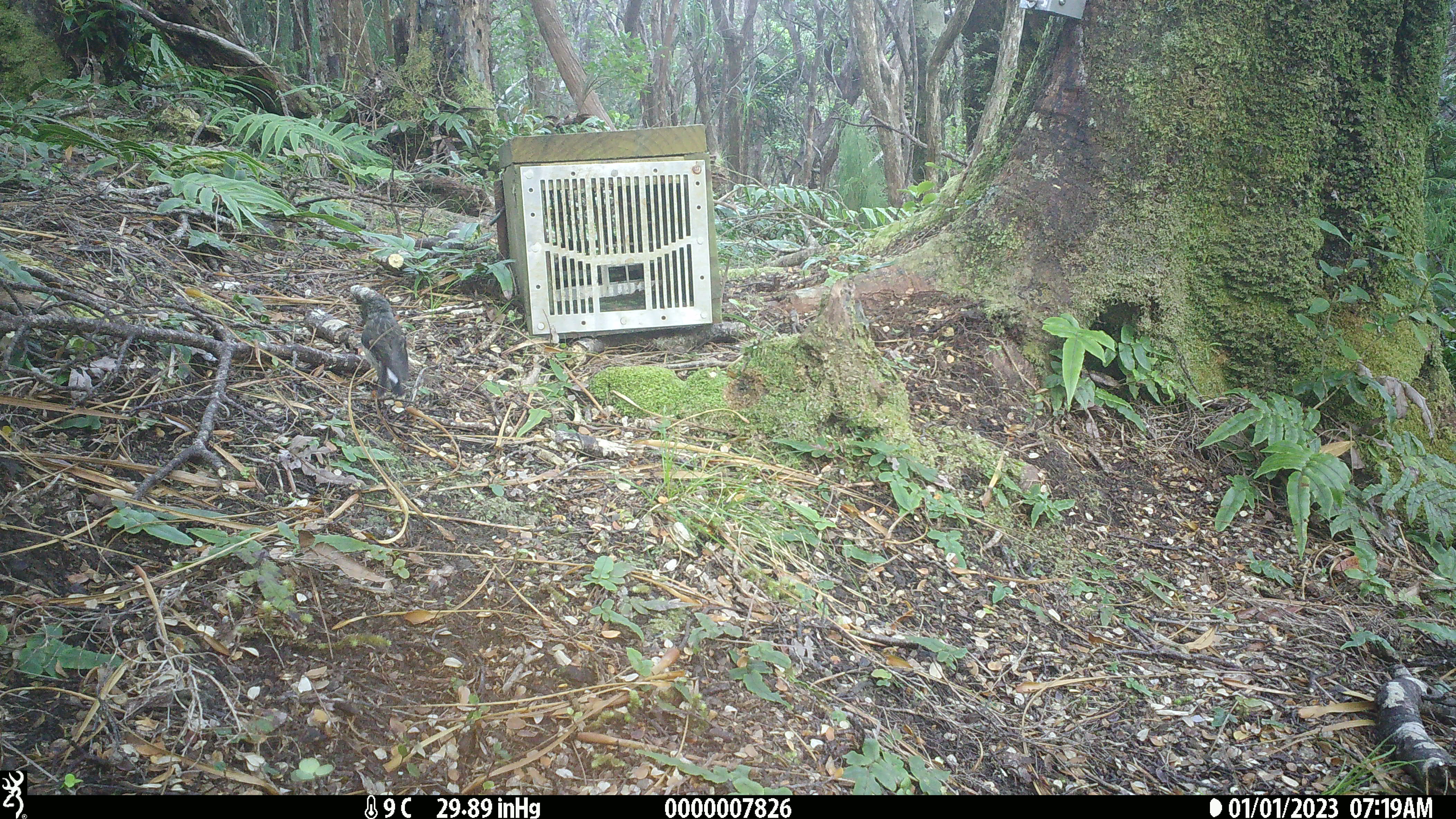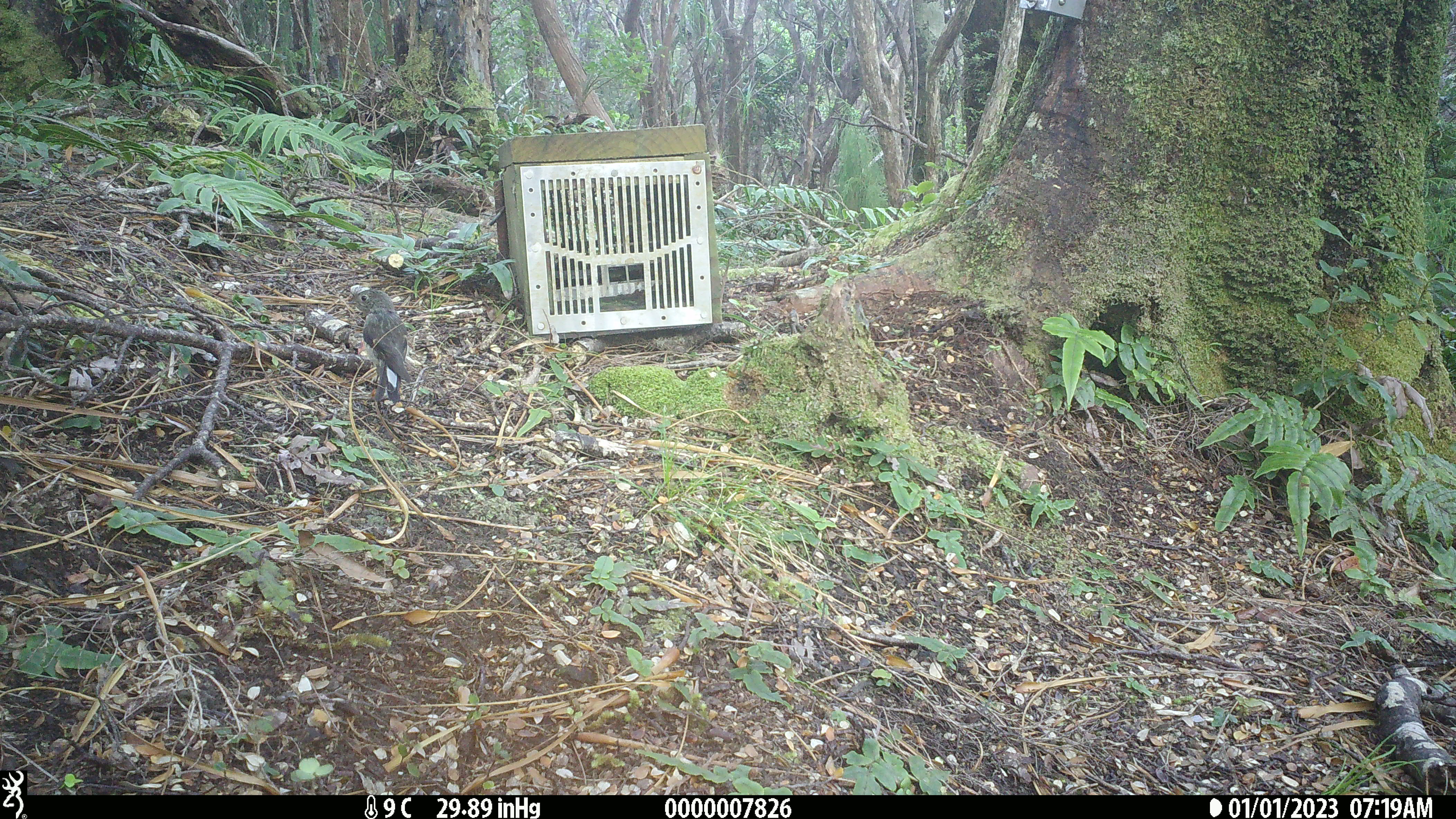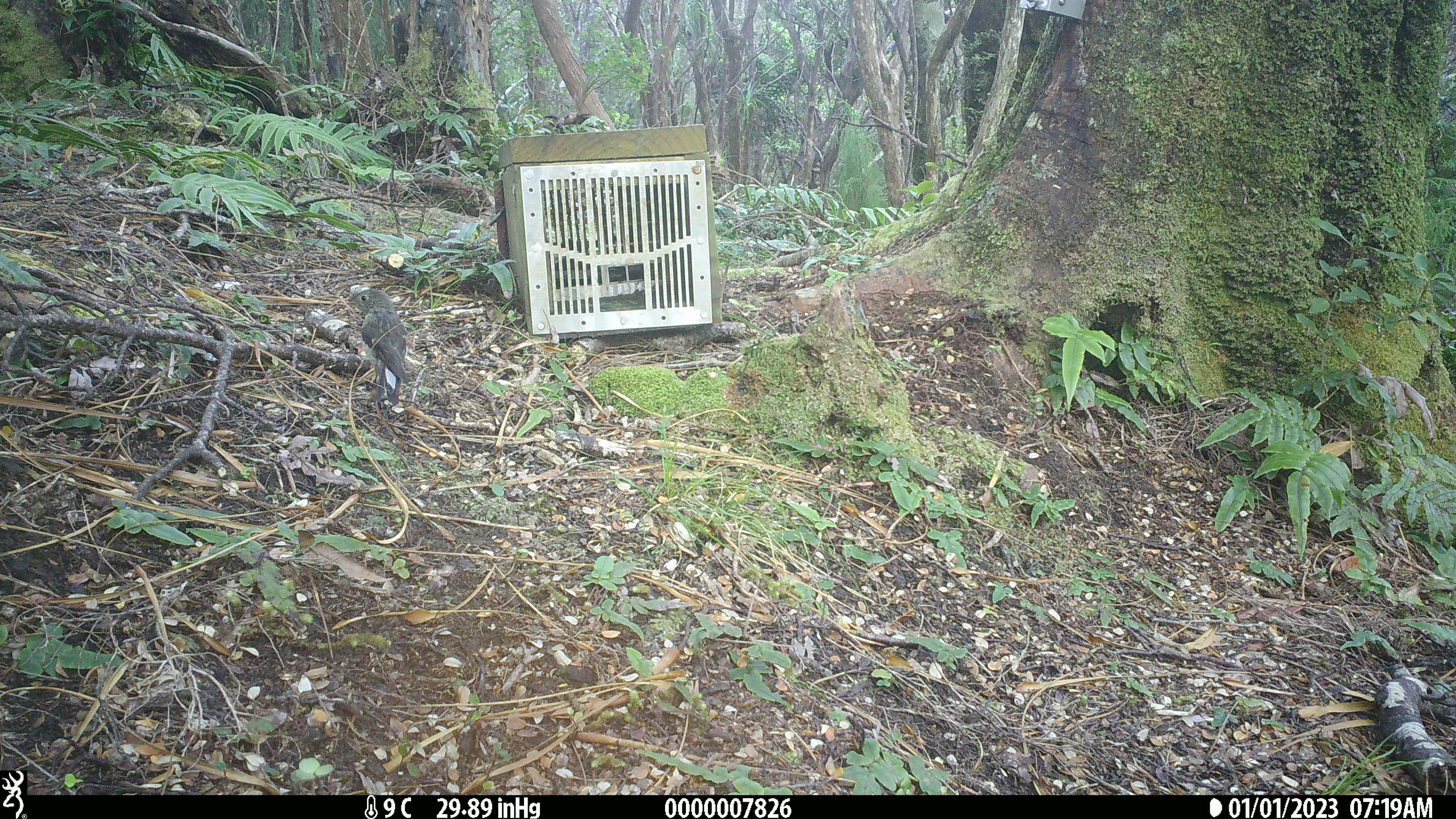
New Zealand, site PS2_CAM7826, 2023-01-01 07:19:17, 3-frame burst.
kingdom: Animalia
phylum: Chordata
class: Aves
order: Passeriformes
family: Petroicidae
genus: Petroica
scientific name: Petroica macrocephala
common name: tomtit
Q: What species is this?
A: Tomtit (Petroica macrocephala).